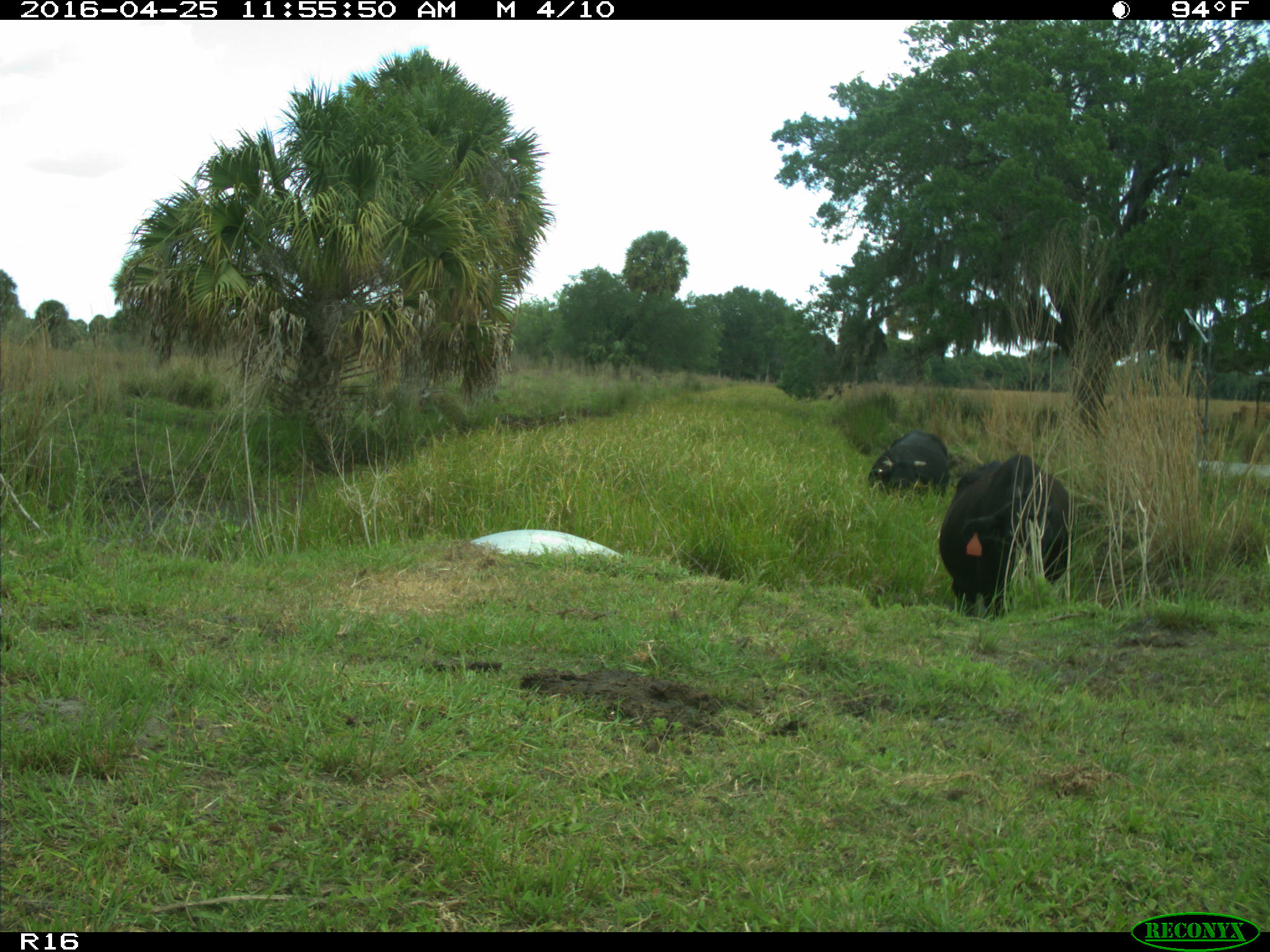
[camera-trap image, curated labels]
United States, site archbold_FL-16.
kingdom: Animalia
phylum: Chordata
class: Mammalia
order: Artiodactyla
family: Bovidae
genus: Bos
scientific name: Bos taurus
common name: domestic cow